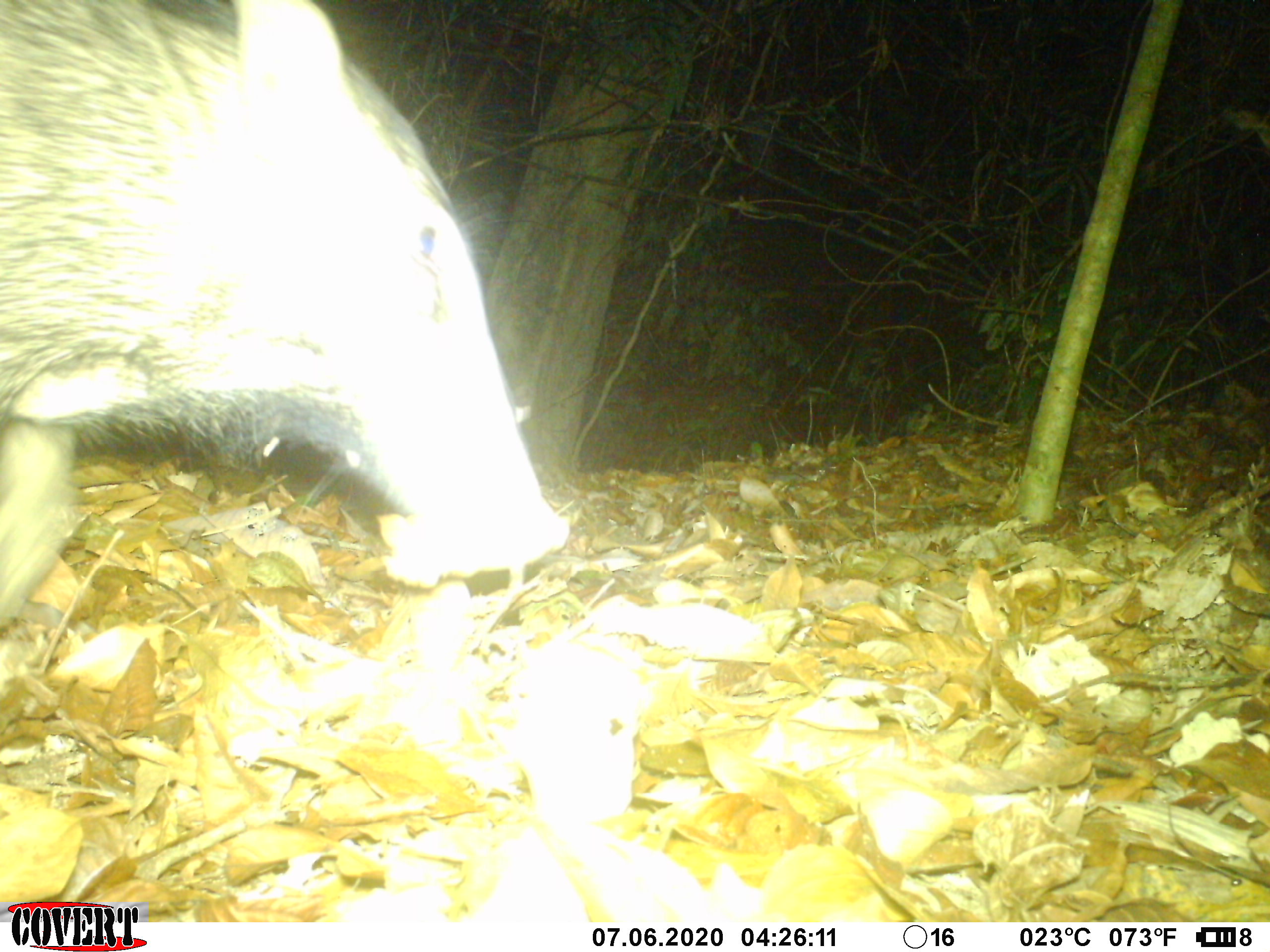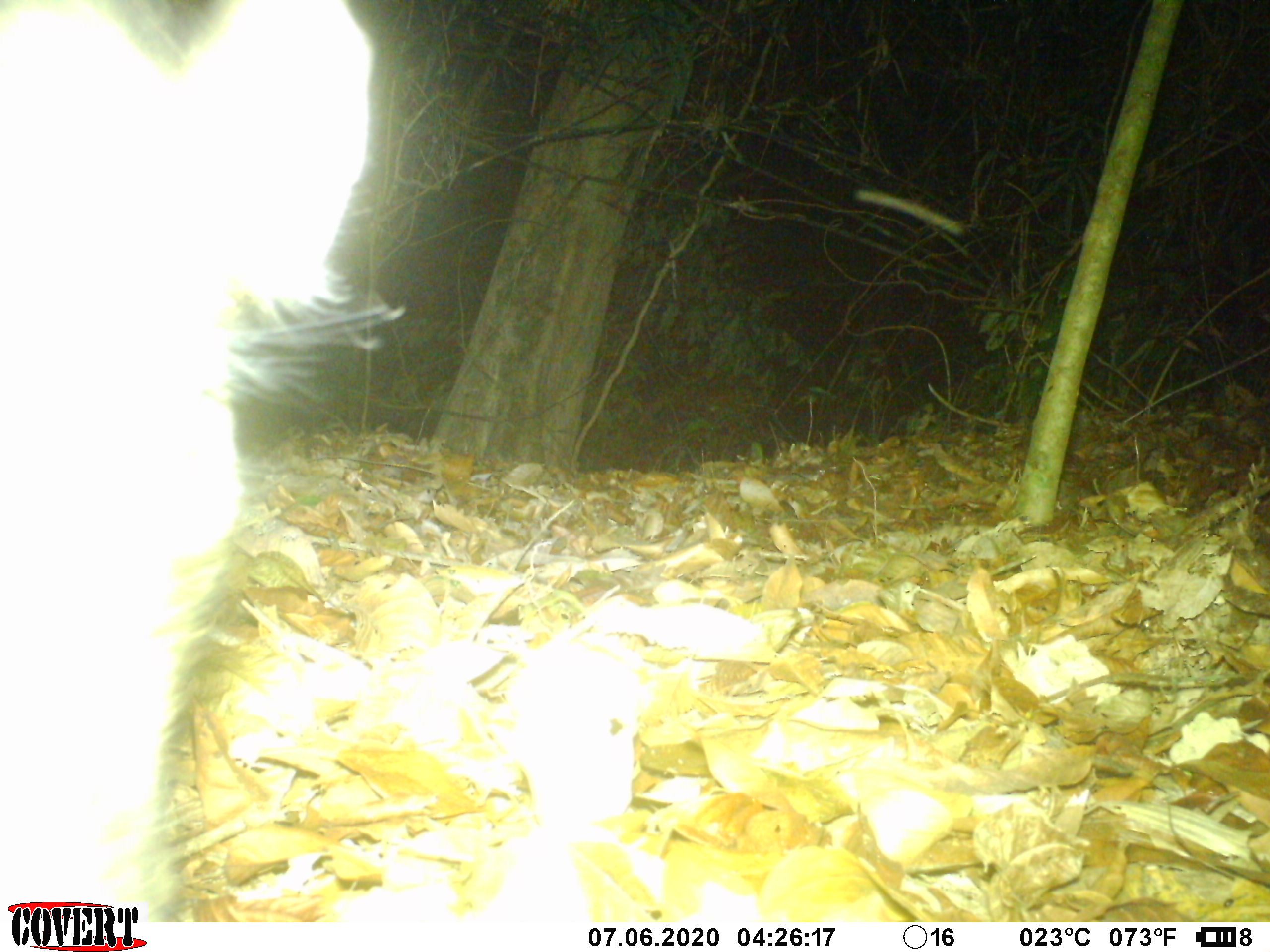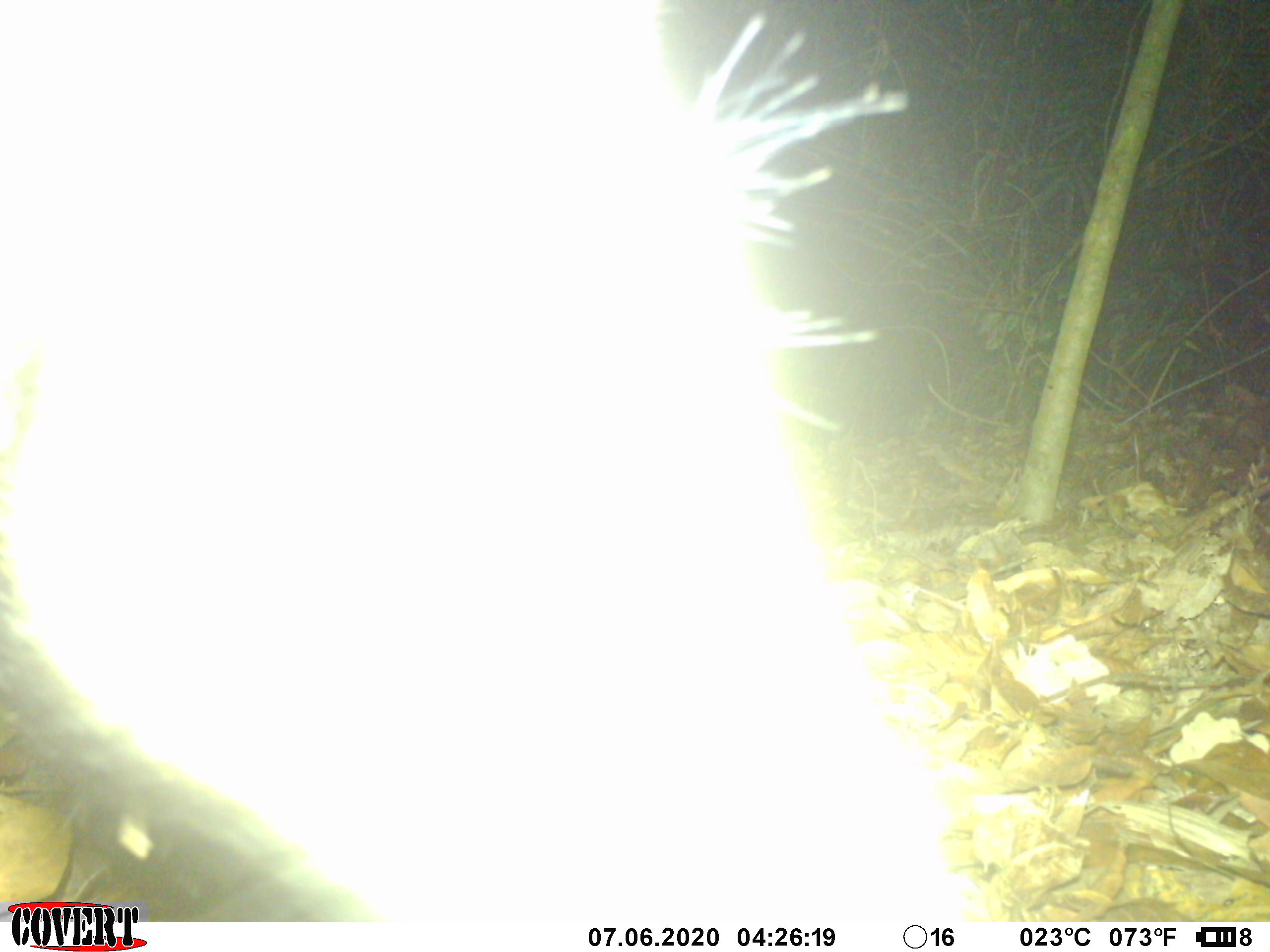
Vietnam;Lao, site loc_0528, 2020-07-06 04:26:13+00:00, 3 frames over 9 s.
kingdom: Animalia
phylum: Chordata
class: Mammalia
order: Artiodactyla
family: Suidae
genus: Sus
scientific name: Sus scrofa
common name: eurasian wild pig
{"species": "eurasian wild pig (Sus scrofa)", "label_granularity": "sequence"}